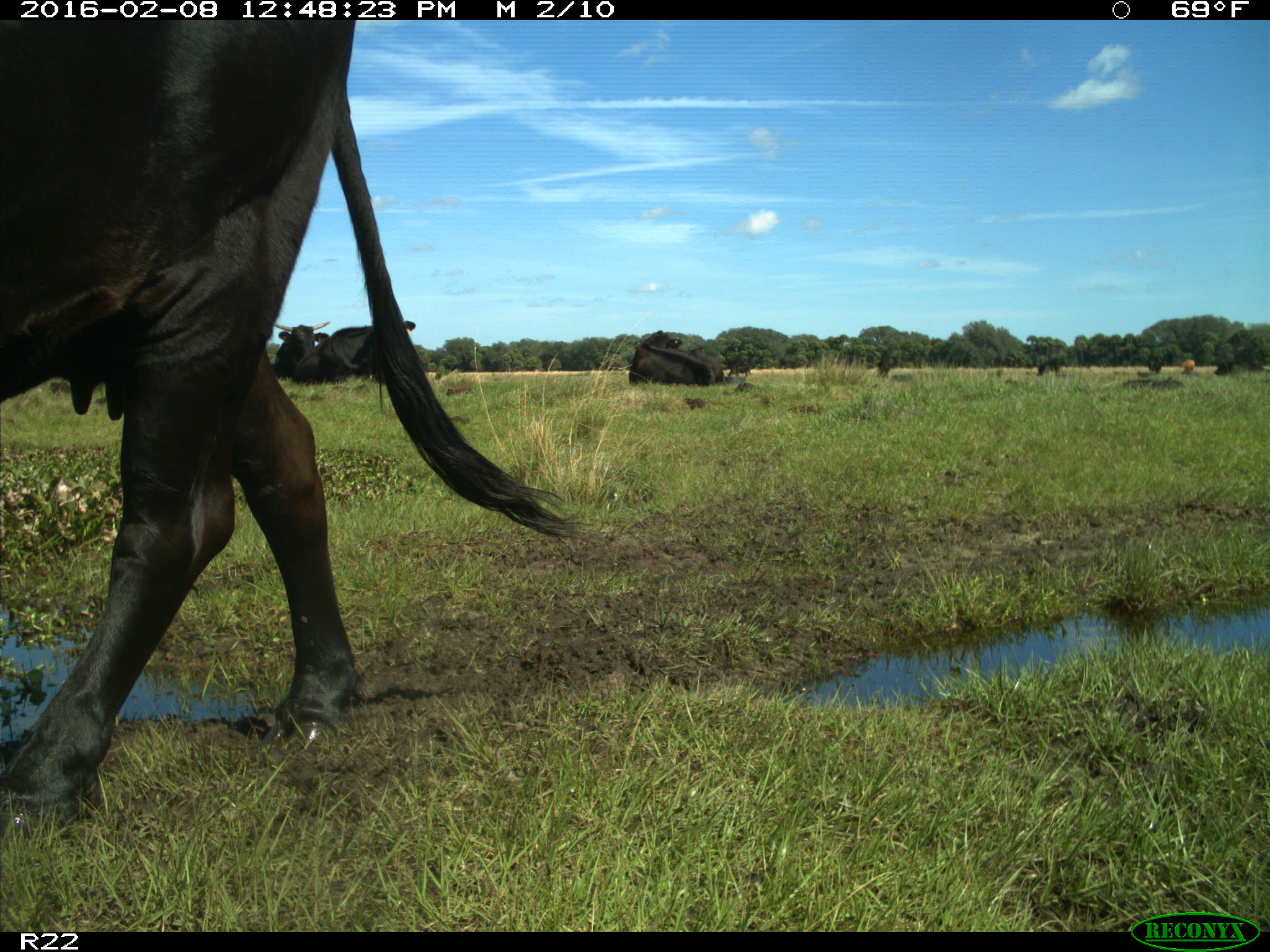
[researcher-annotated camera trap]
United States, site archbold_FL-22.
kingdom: Animalia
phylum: Chordata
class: Mammalia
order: Artiodactyla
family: Bovidae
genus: Bos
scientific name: Bos taurus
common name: domestic cow